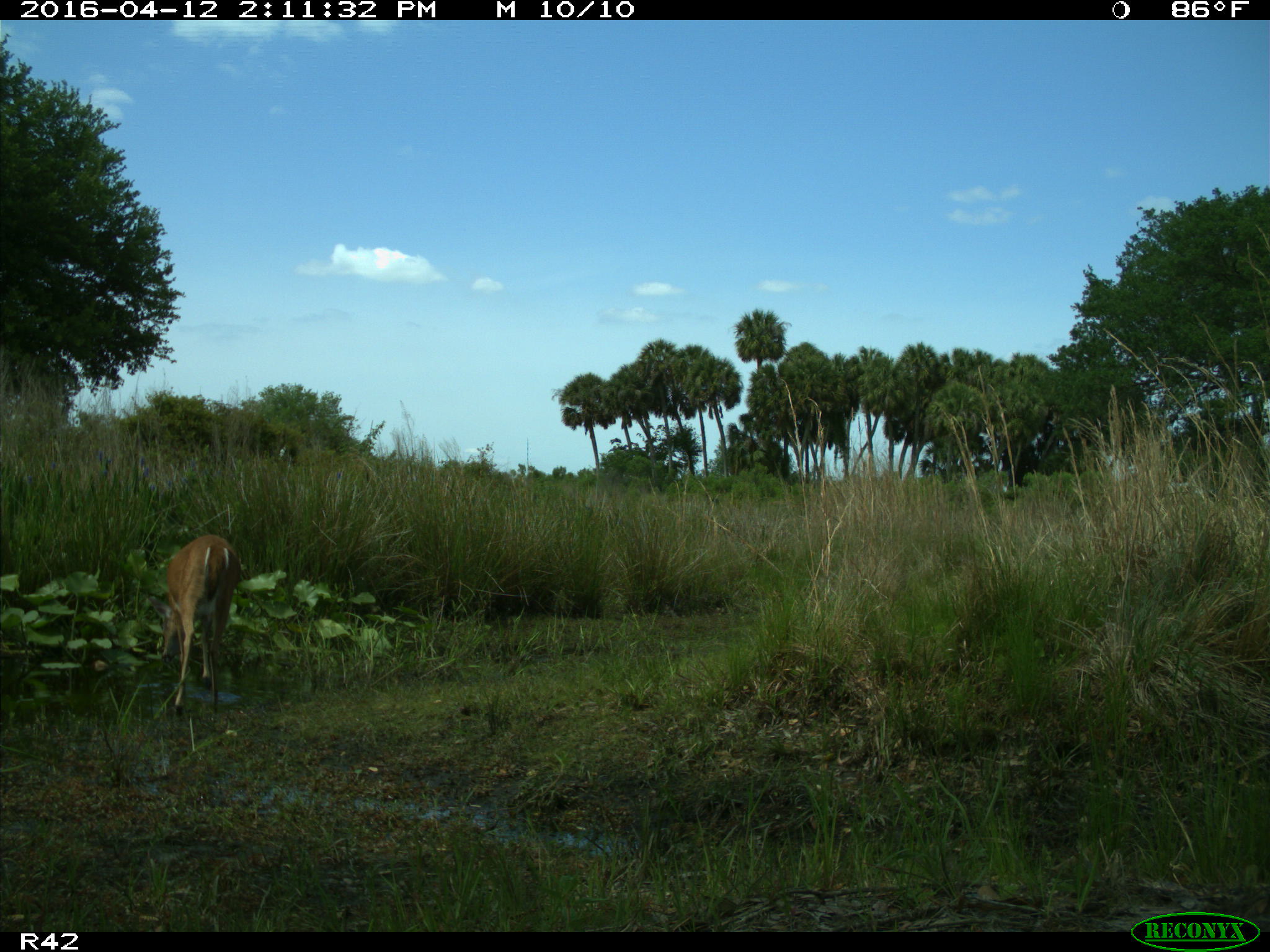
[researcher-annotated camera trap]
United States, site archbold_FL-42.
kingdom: Animalia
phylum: Chordata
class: Mammalia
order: Artiodactyla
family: Cervidae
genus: Odocoileus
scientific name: Odocoileus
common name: deer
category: unidentified deer